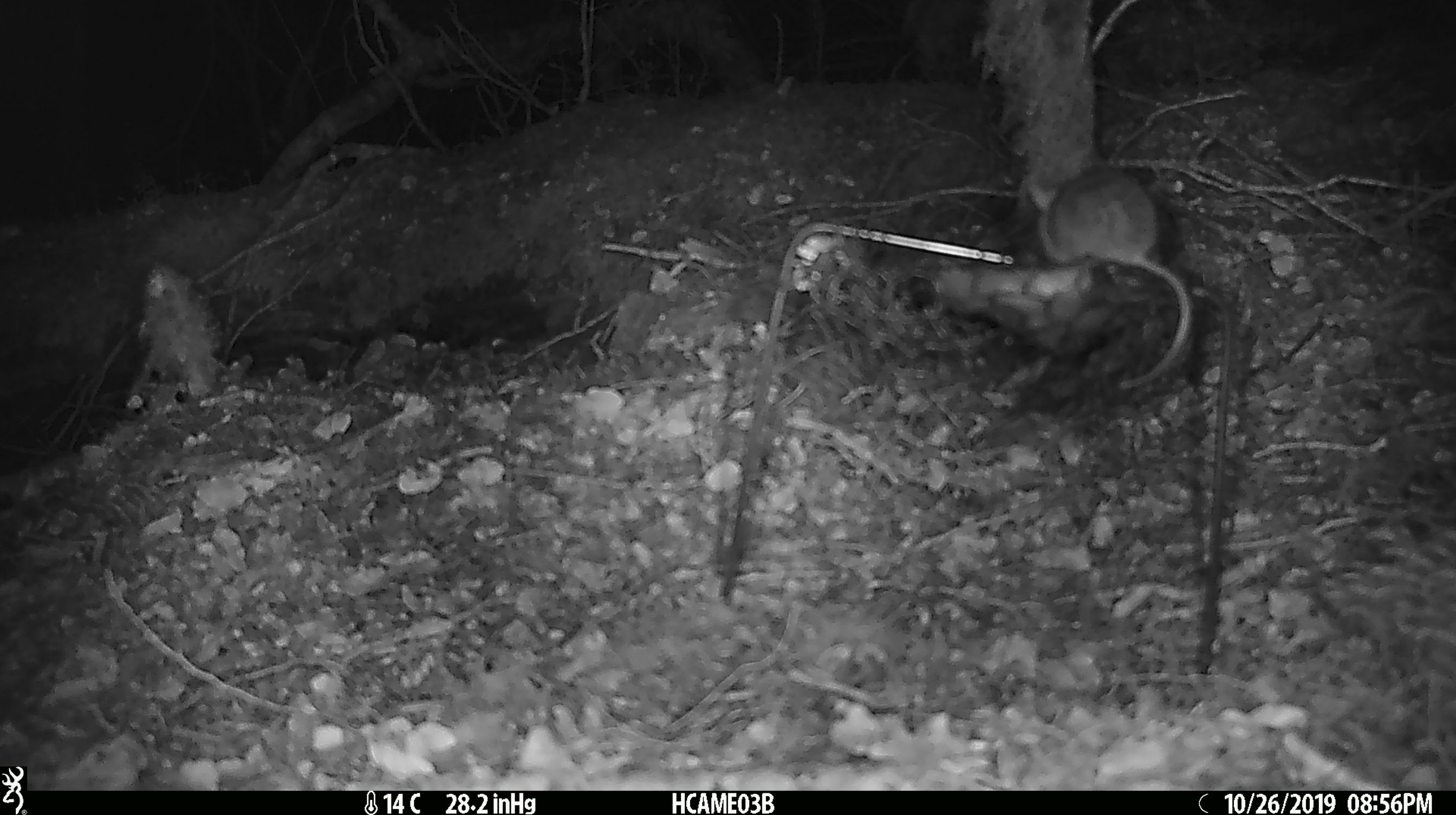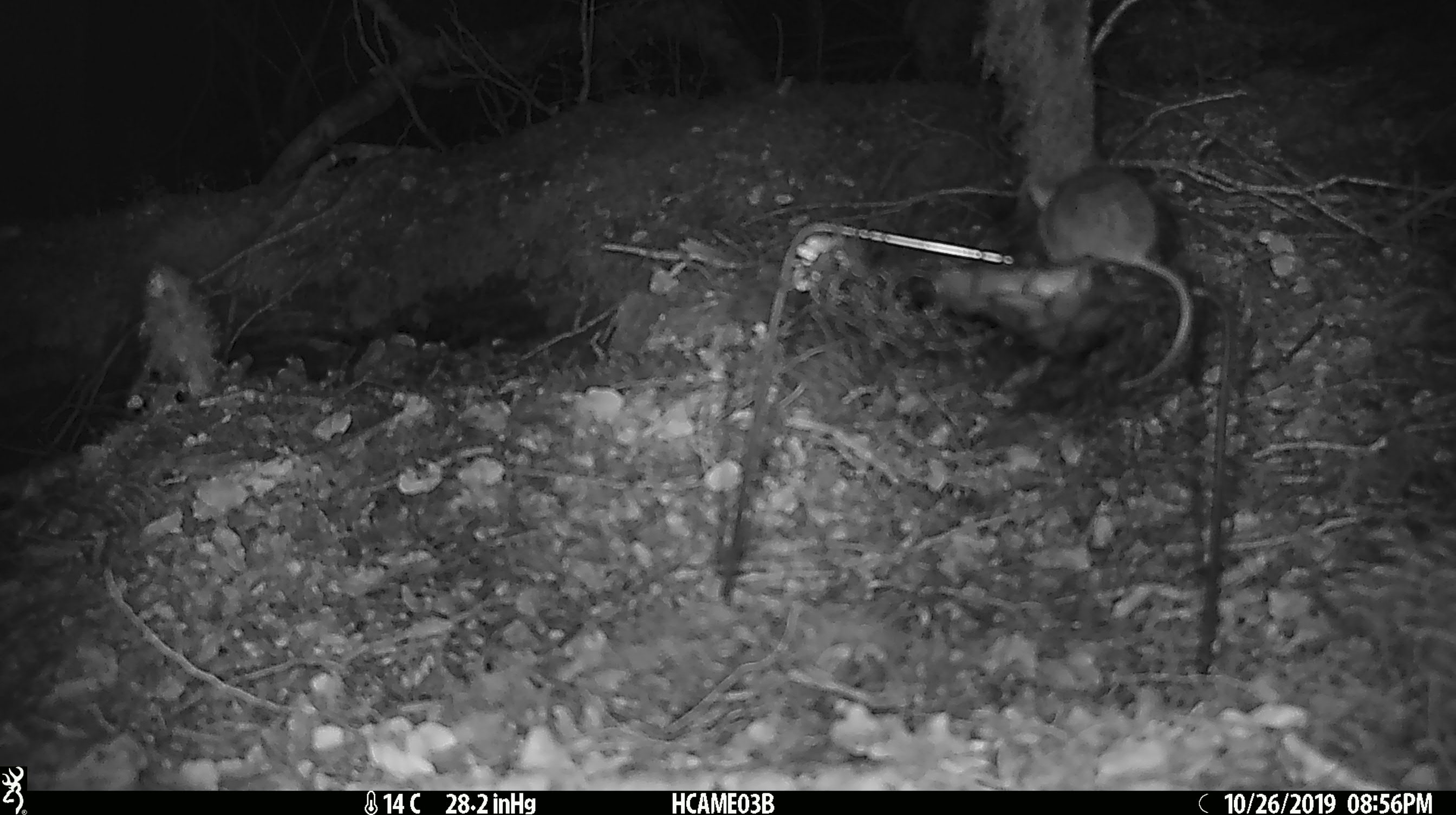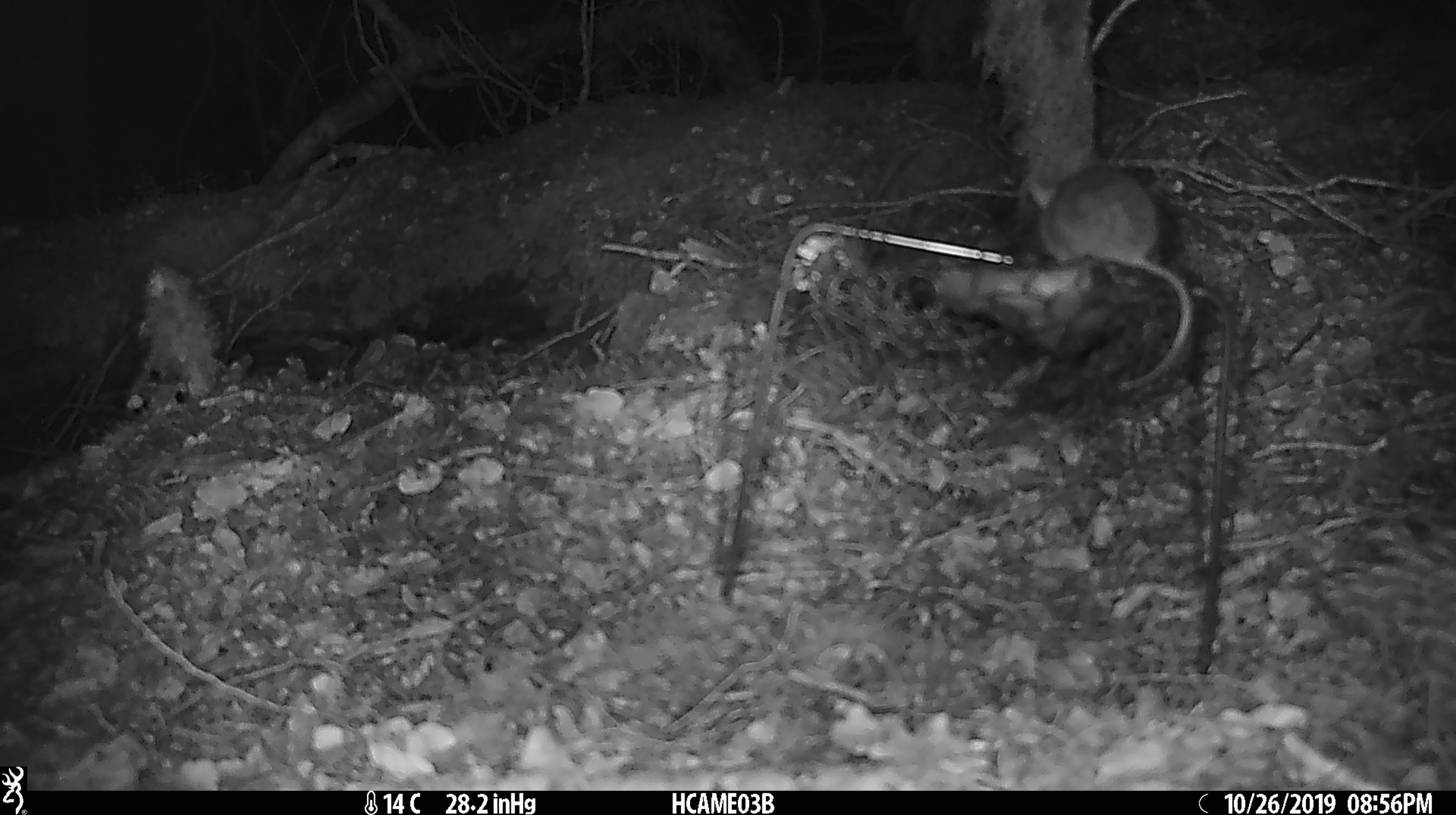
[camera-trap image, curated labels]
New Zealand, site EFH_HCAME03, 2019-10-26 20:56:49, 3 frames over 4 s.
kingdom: Animalia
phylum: Chordata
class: Mammalia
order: Rodentia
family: Muridae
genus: Mus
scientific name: Mus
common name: mouse